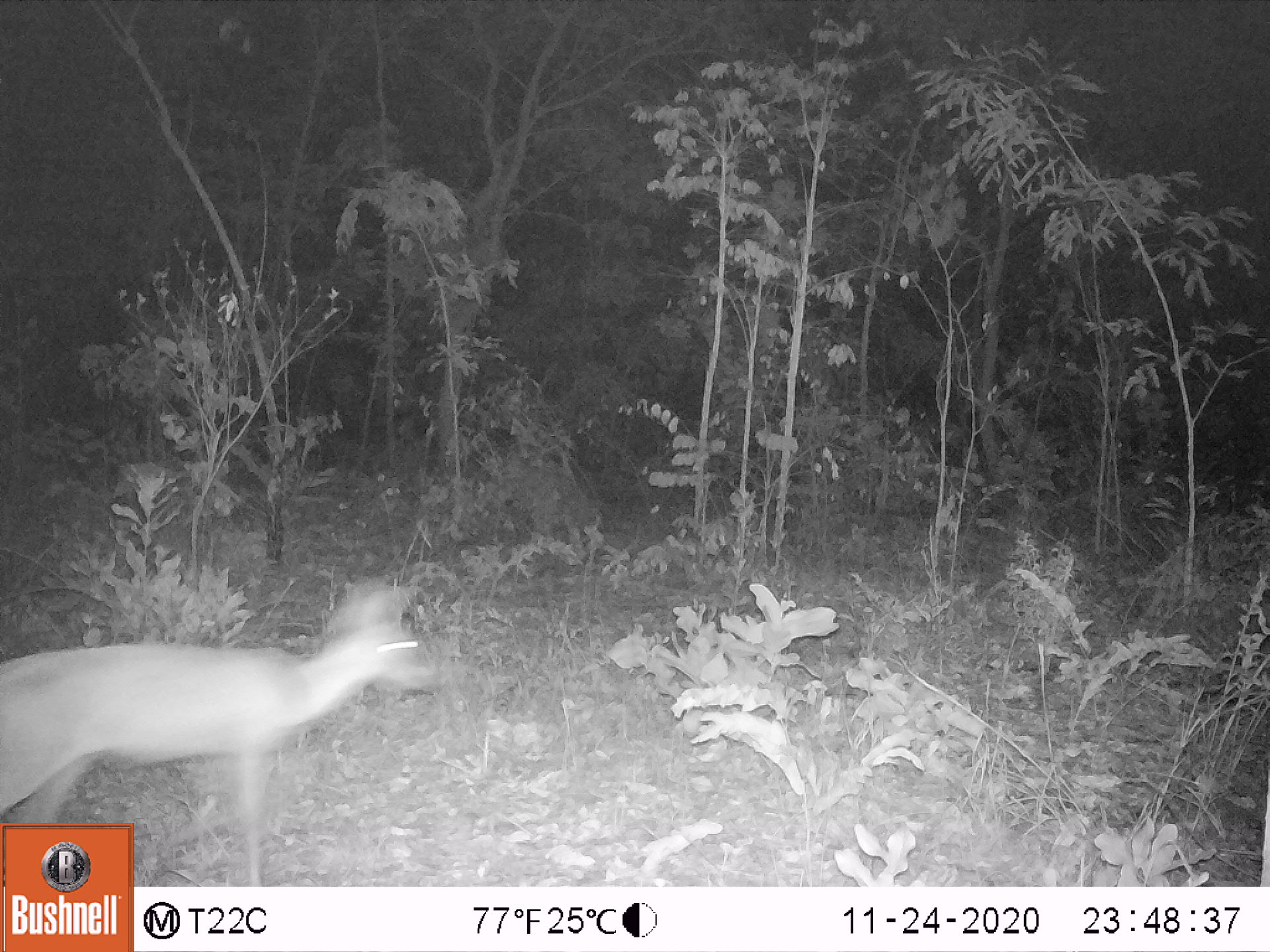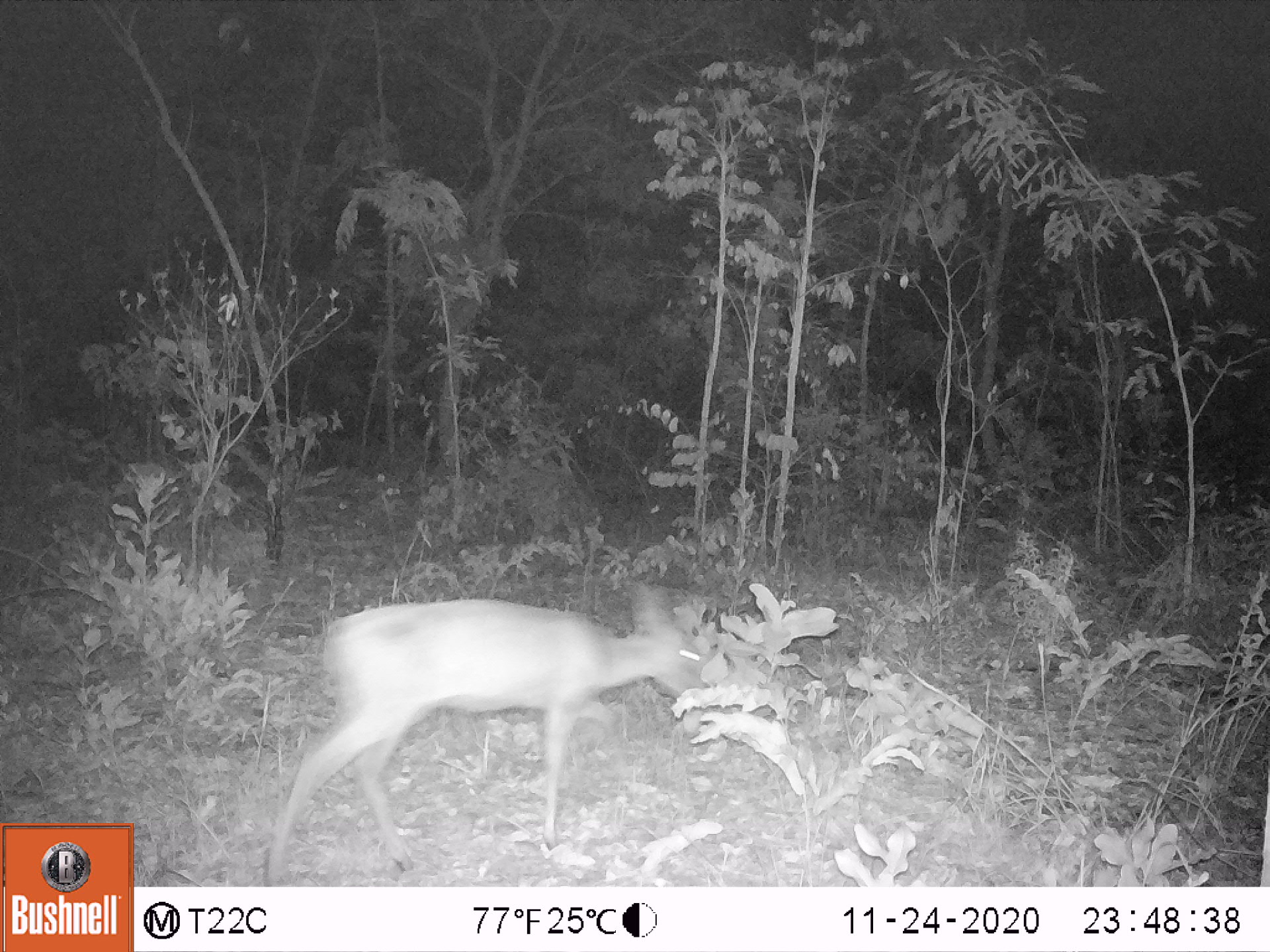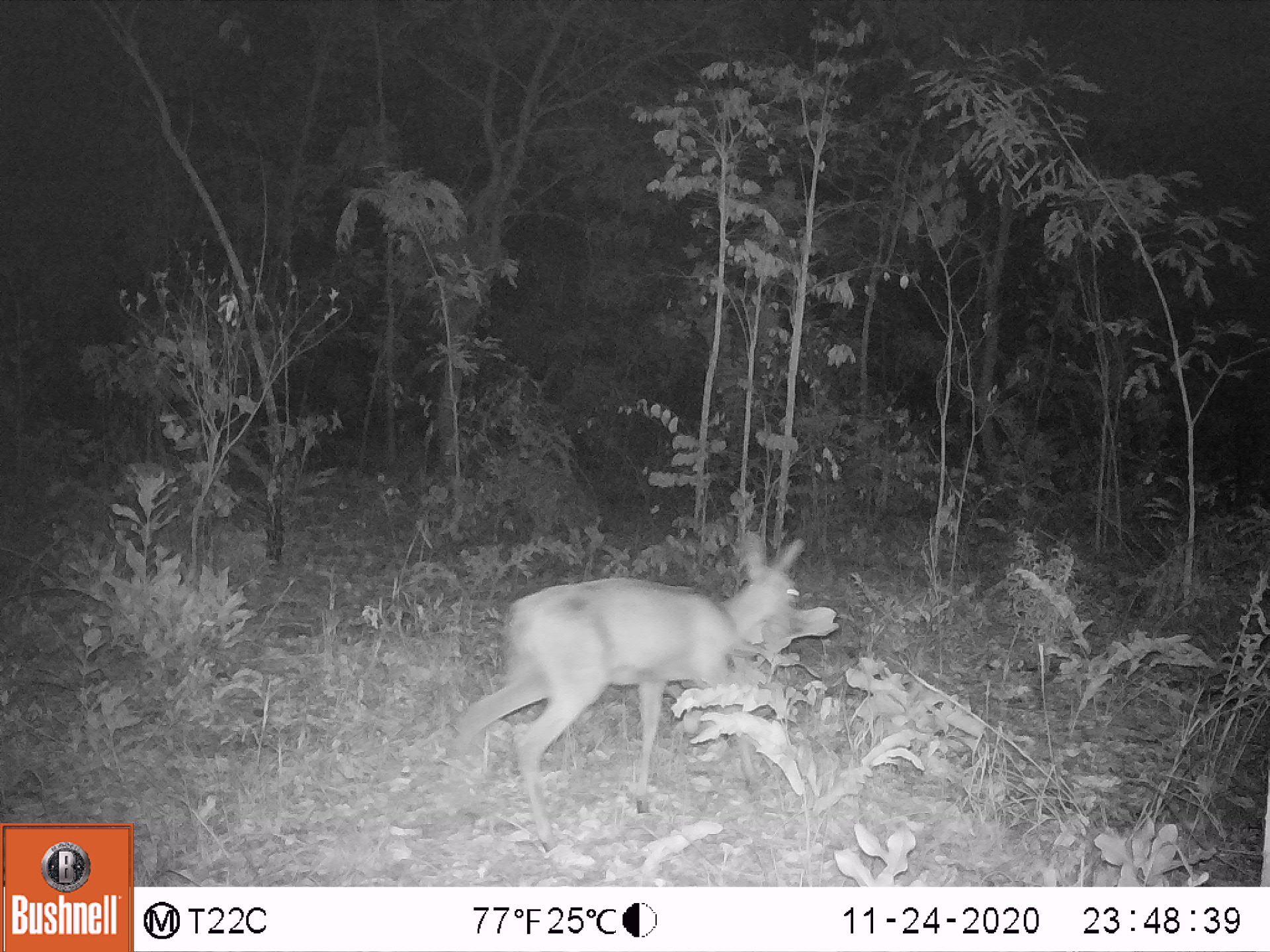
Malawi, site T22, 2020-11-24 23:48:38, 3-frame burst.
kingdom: Animalia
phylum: Chordata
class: Mammalia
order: Artiodactyla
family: Bovidae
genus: Sylvicapra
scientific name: Sylvicapra grimmia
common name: common duiker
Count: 1.